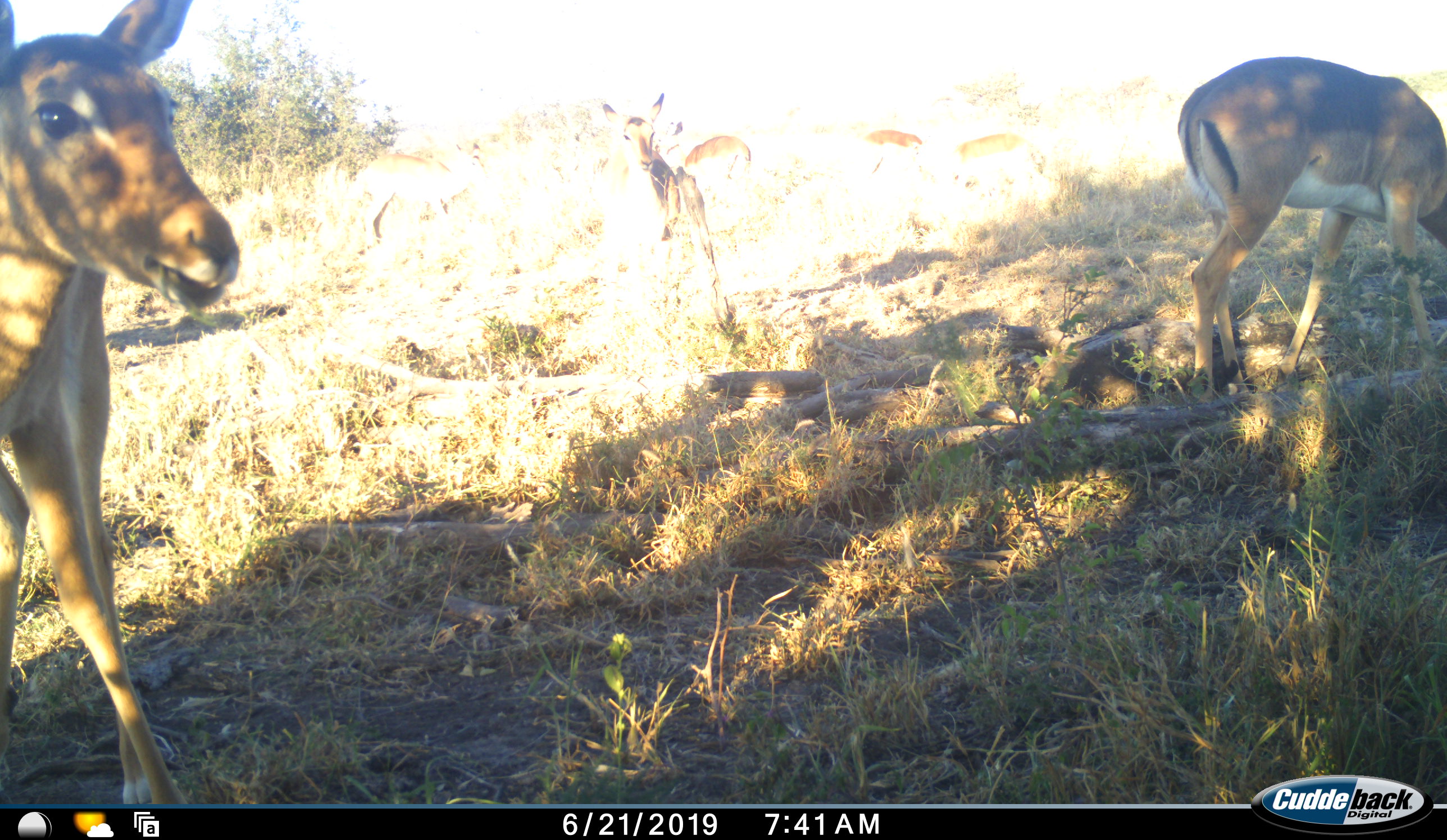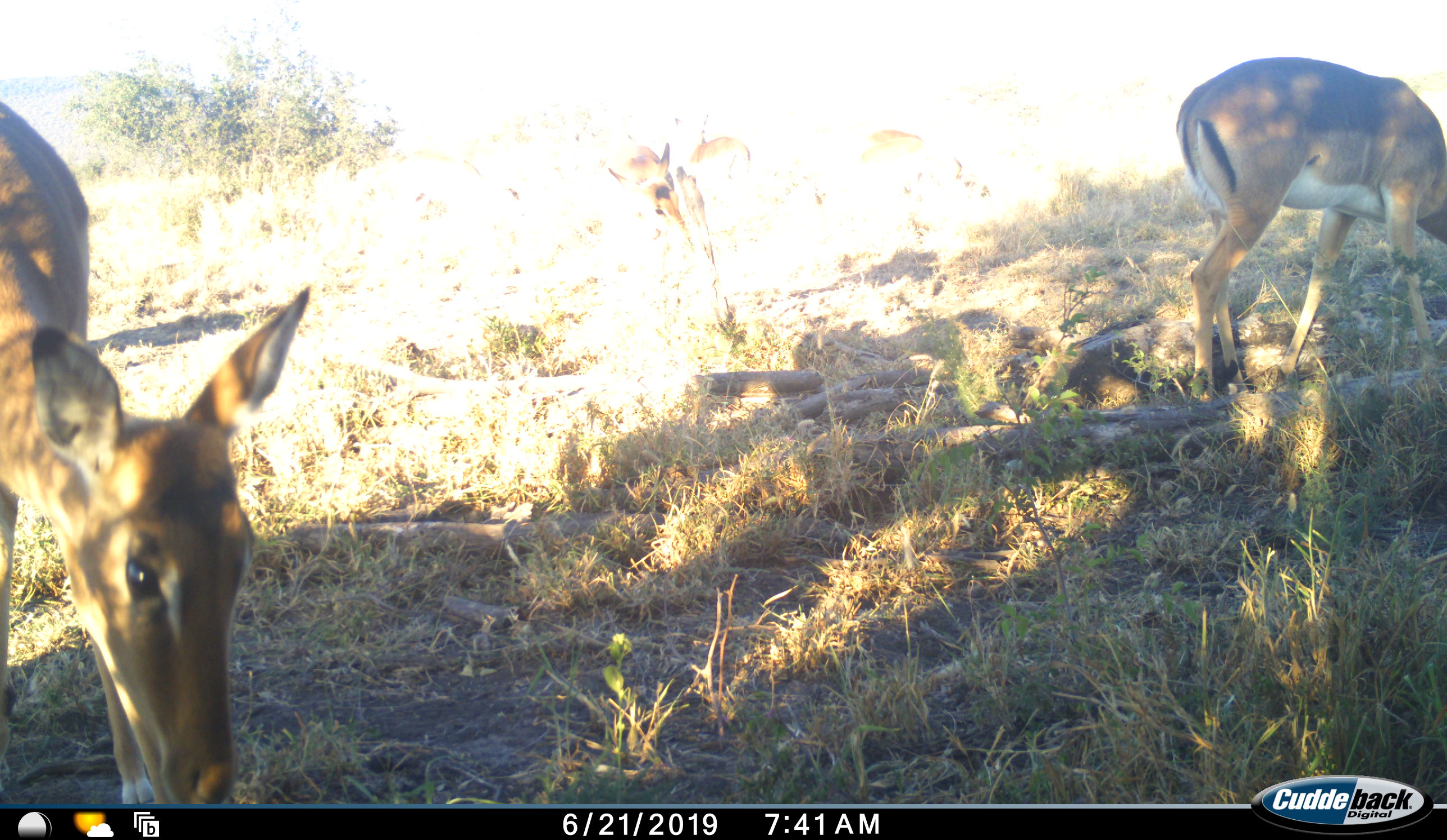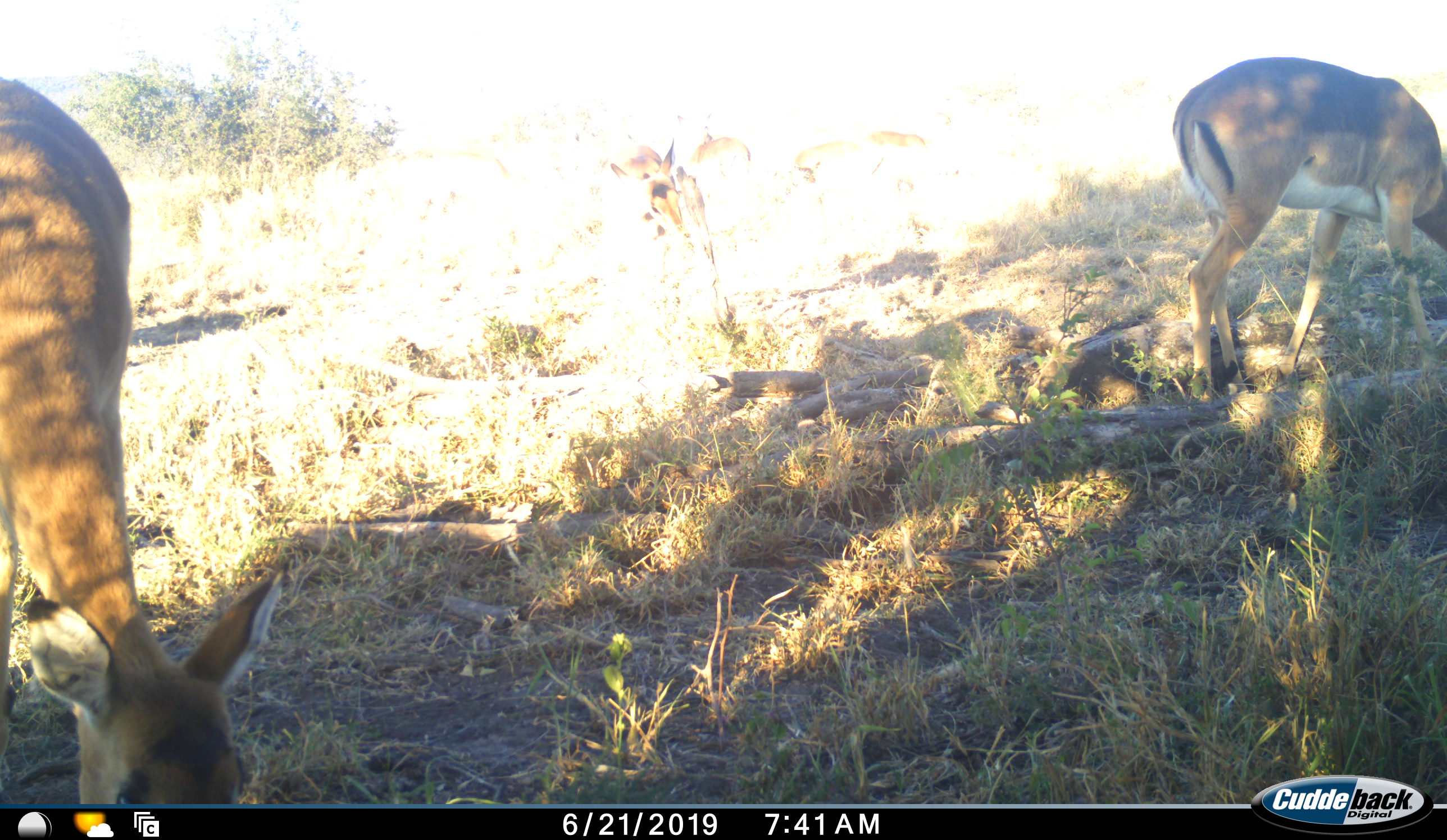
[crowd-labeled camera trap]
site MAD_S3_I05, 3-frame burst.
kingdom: Animalia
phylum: Chordata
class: Mammalia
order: Artiodactyla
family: Bovidae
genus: Aepyceros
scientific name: Aepyceros melampus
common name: impala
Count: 7.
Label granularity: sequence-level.